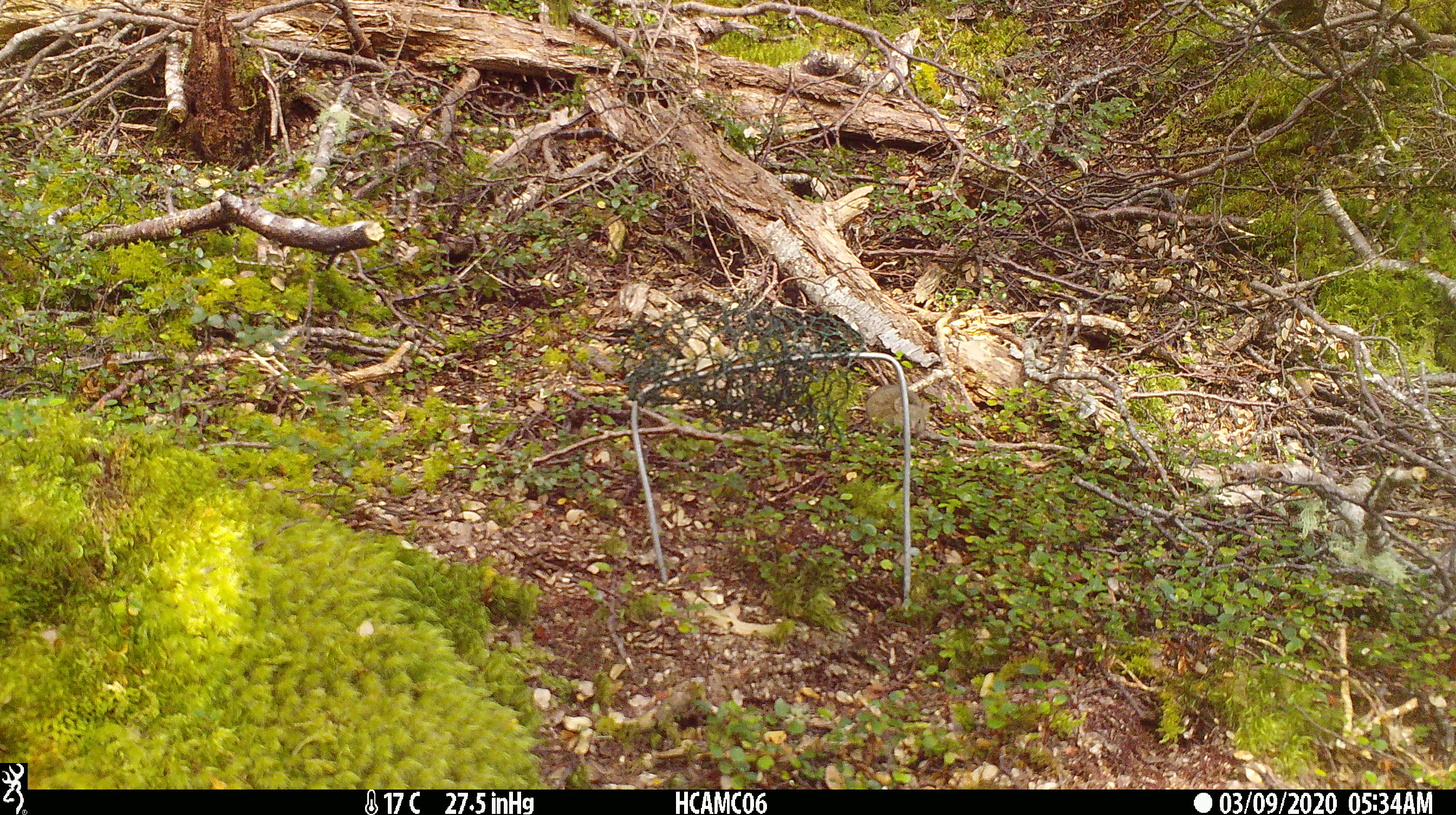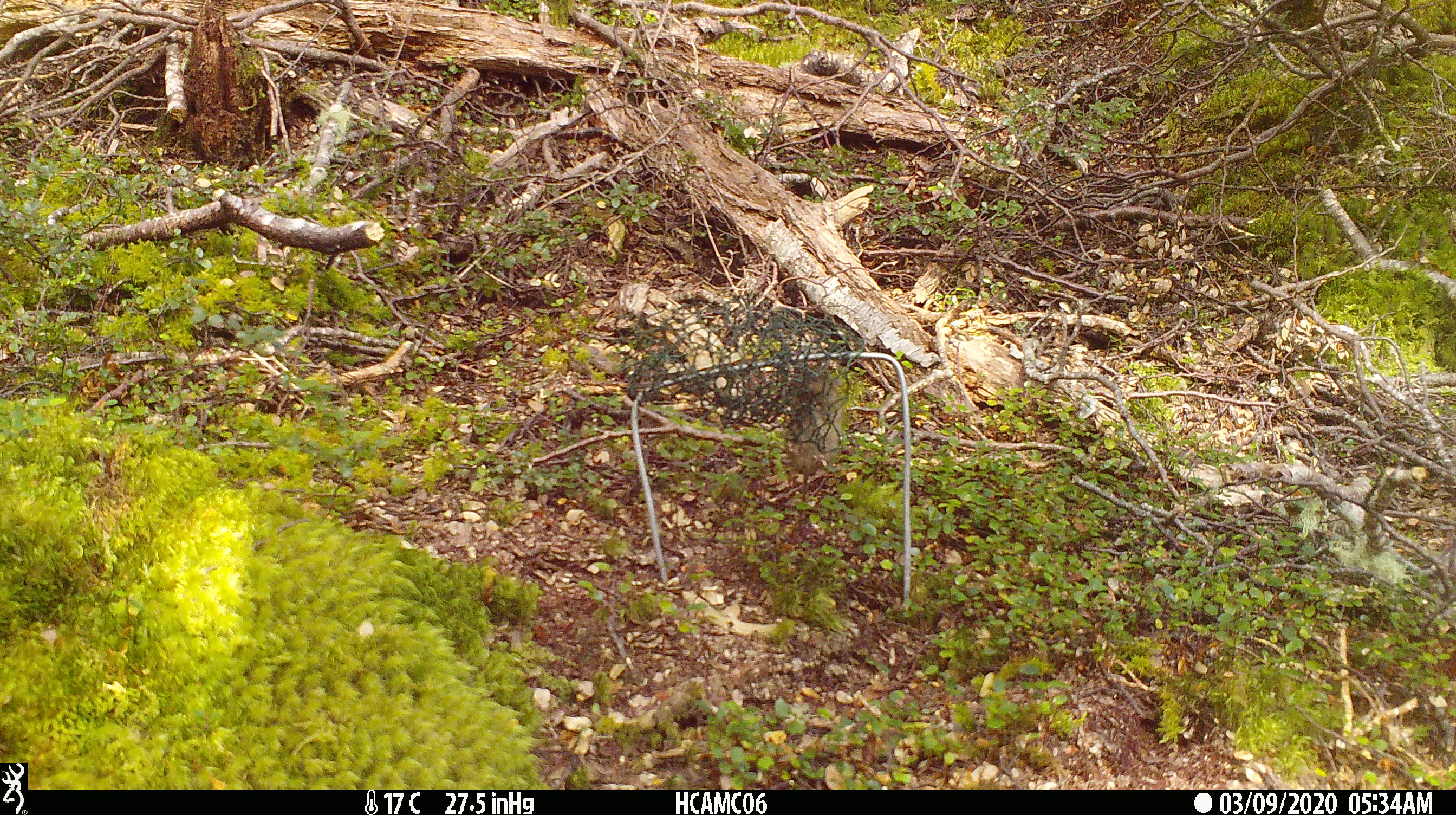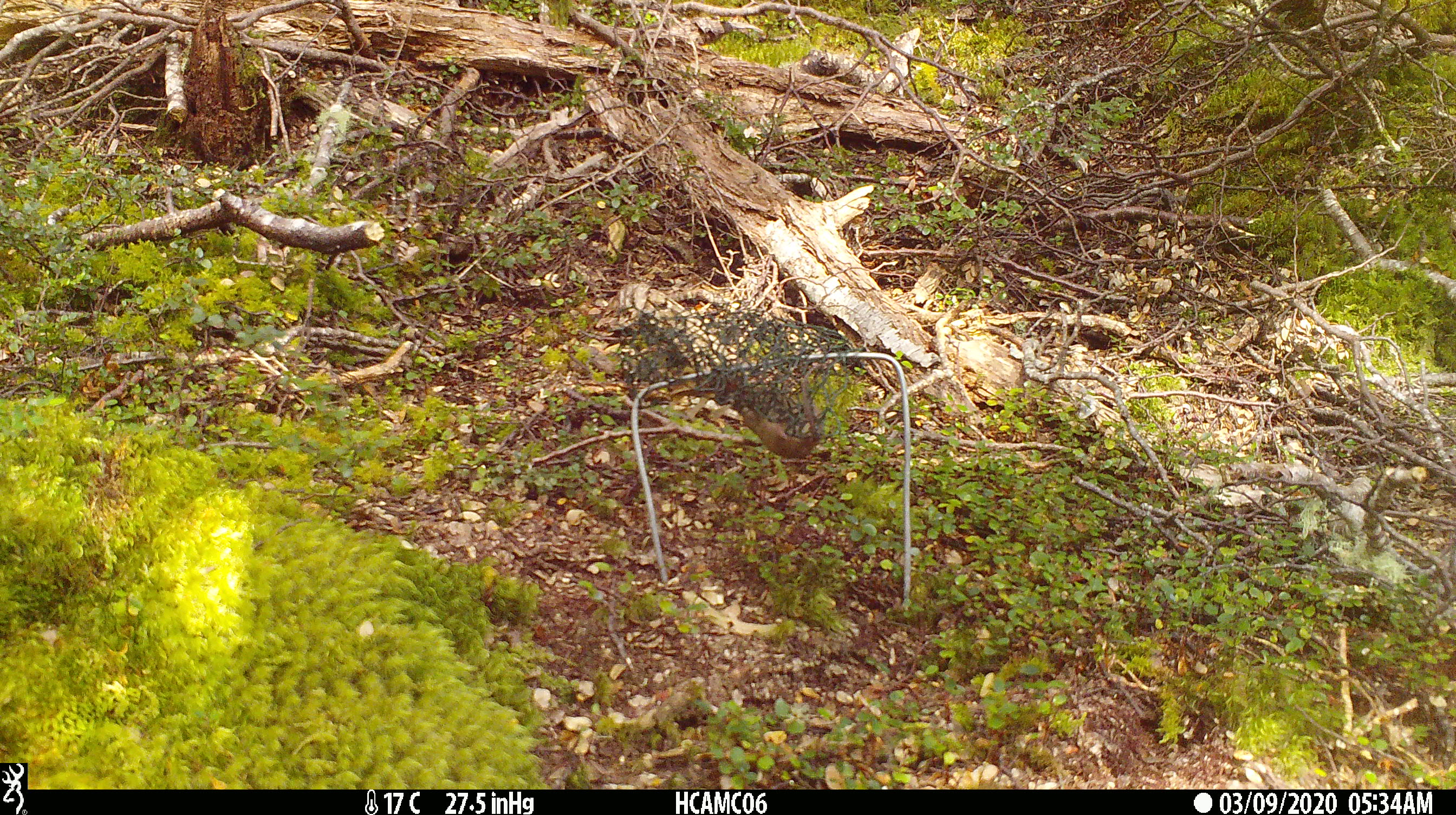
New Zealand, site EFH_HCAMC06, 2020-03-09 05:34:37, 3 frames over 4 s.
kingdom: Animalia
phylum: Chordata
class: Mammalia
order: Rodentia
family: Muridae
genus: Mus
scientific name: Mus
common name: mouse